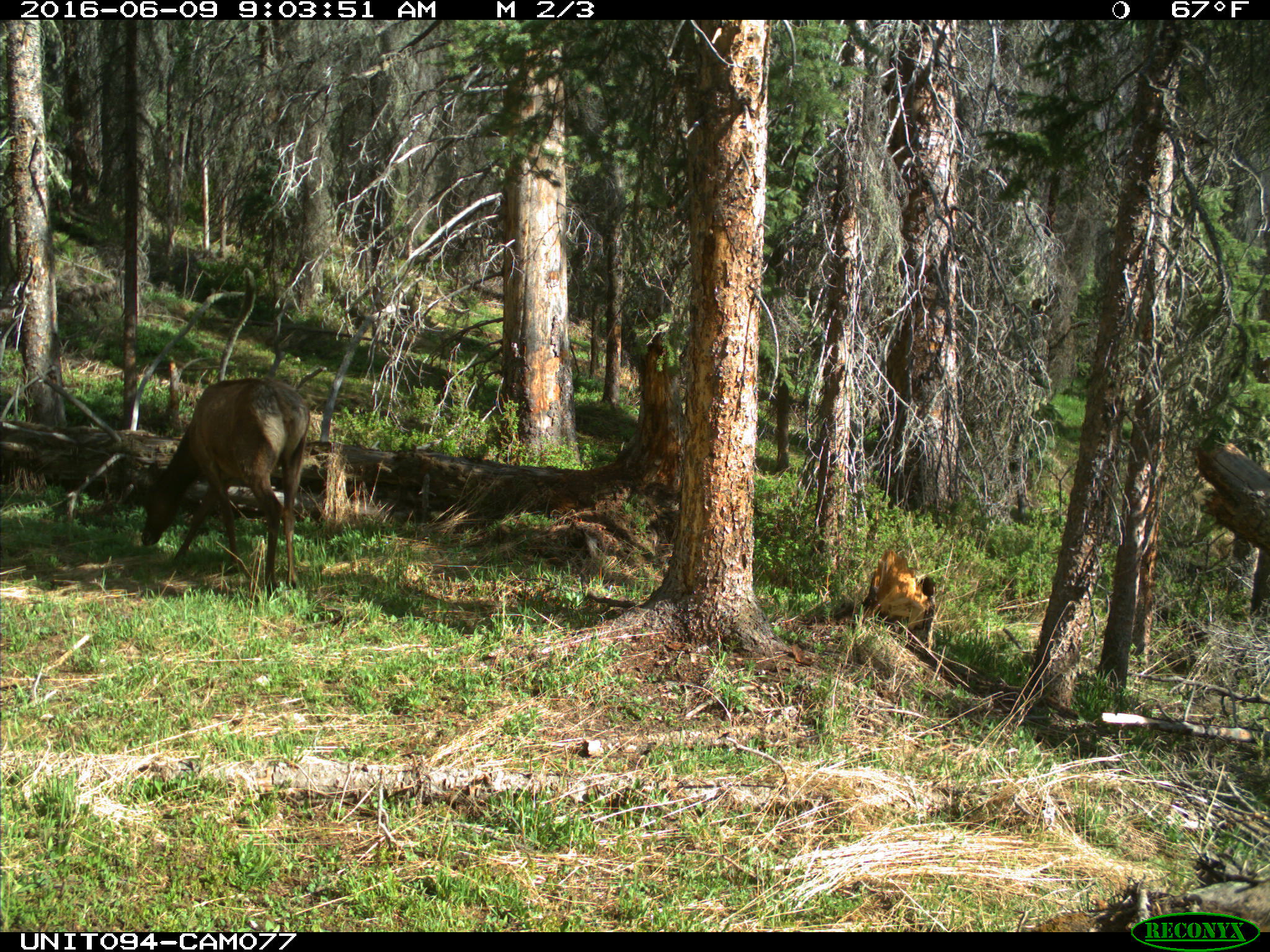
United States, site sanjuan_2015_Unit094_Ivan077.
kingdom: Animalia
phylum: Chordata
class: Mammalia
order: Artiodactyla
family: Cervidae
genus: Cervus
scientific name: Cervus elaphus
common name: red deer